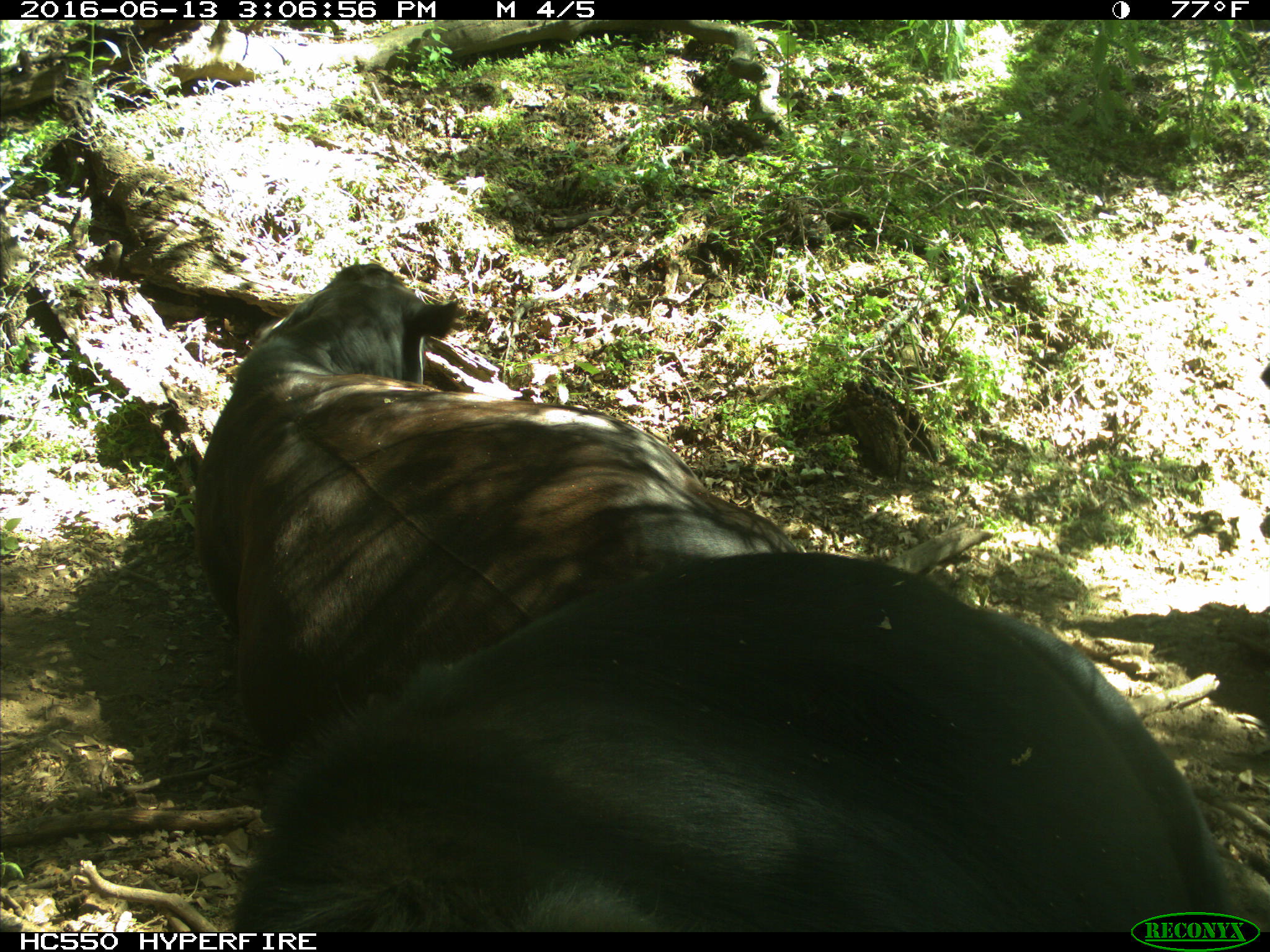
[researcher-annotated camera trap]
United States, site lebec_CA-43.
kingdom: Animalia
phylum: Chordata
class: Mammalia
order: Artiodactyla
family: Bovidae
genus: Bos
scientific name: Bos taurus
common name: domestic cow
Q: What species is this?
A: Bos taurus (domestic cow).